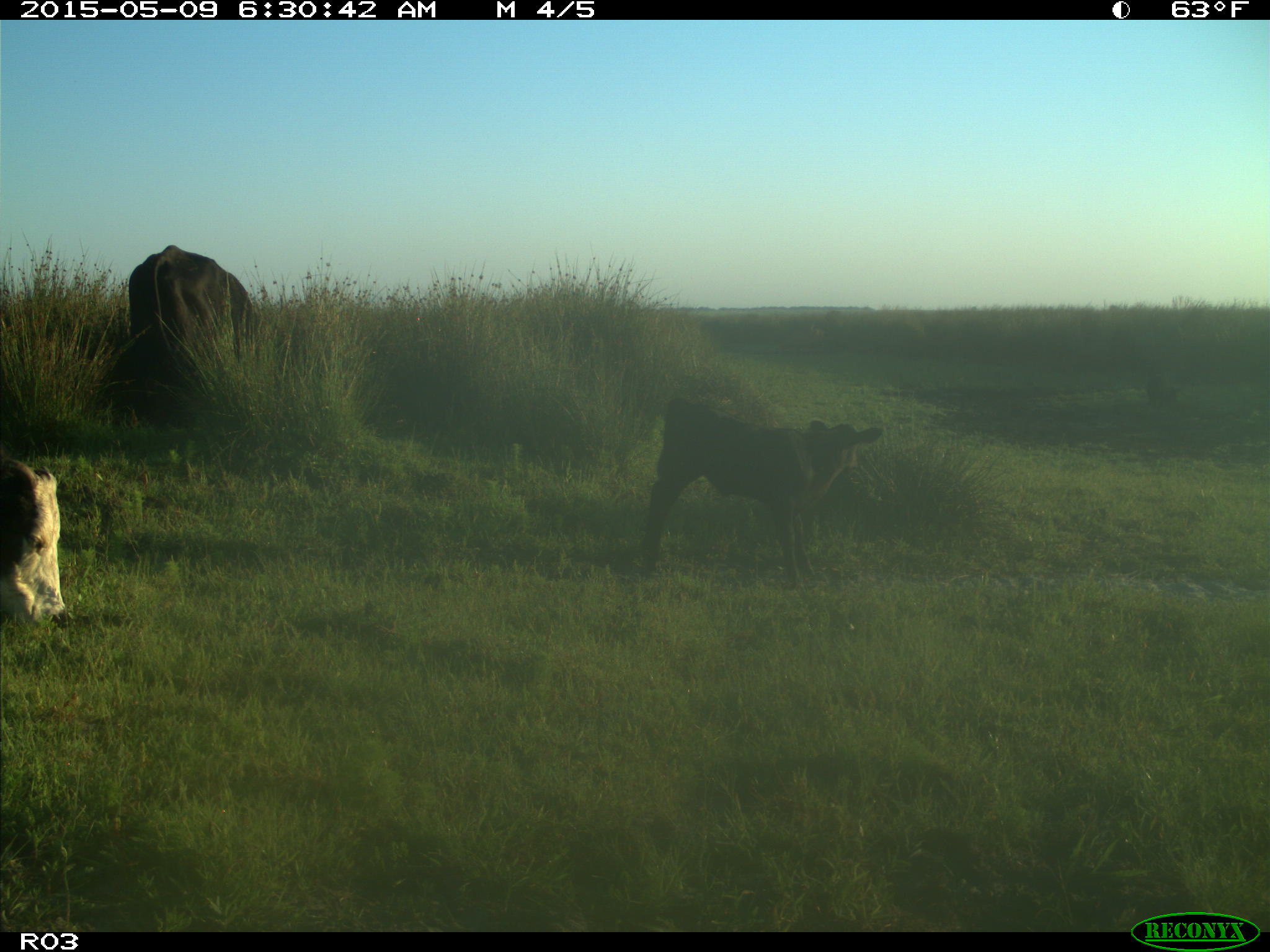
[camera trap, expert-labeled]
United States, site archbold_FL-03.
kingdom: Animalia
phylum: Chordata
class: Mammalia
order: Artiodactyla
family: Bovidae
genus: Bos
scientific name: Bos taurus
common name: domestic cow